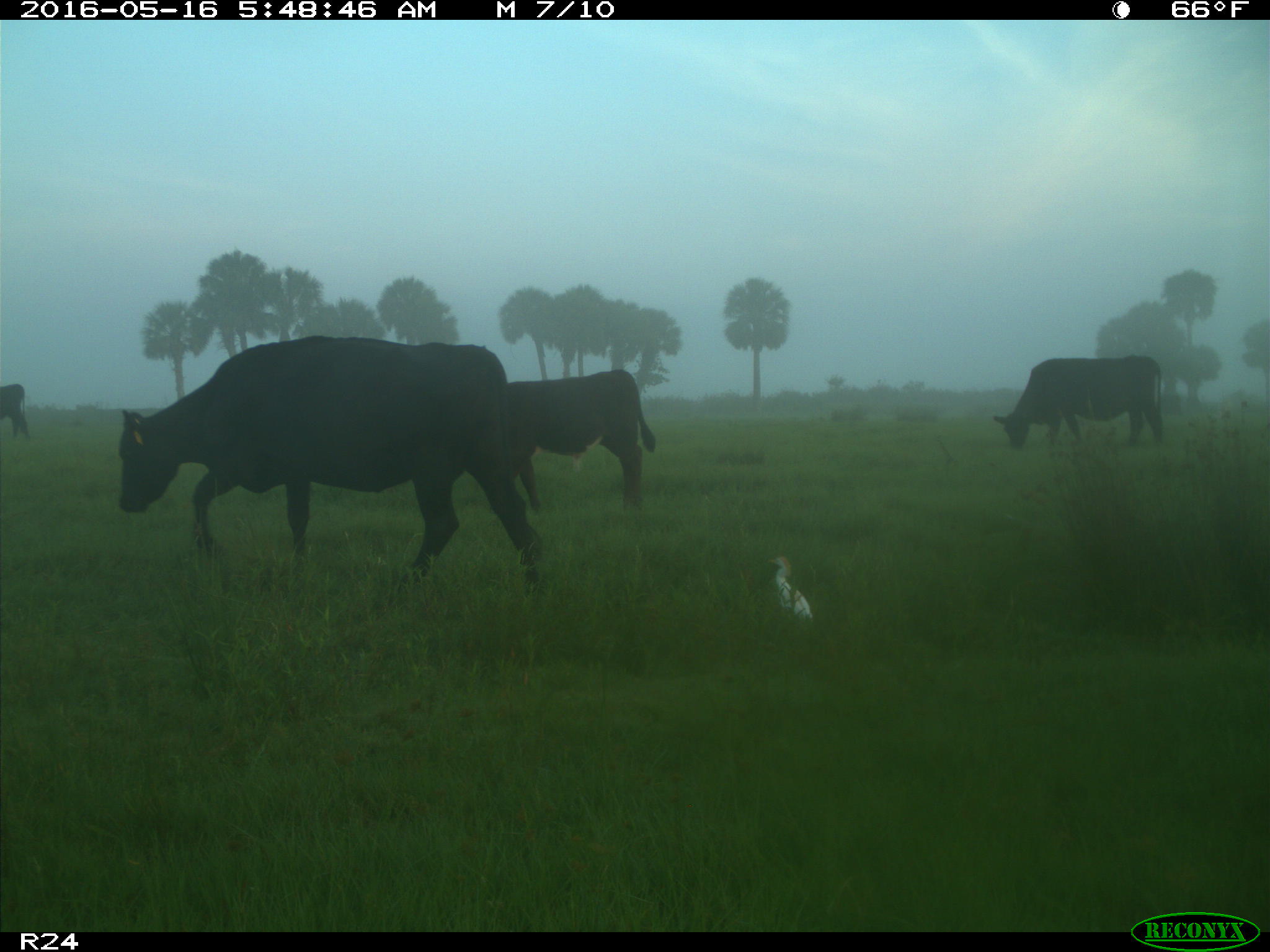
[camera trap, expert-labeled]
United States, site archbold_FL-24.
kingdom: Animalia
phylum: Chordata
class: Mammalia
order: Artiodactyla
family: Bovidae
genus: Bos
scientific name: Bos taurus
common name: domestic cow